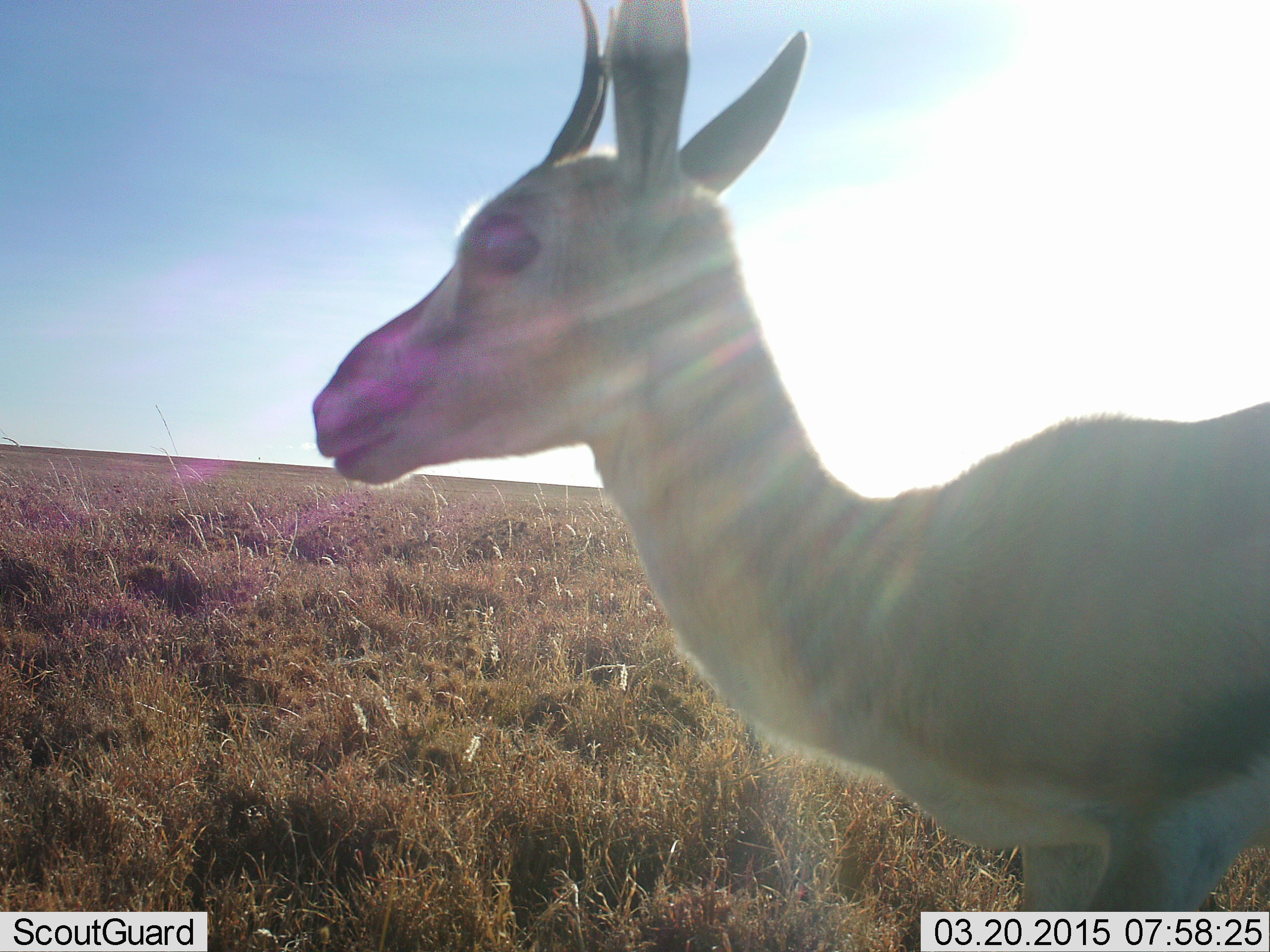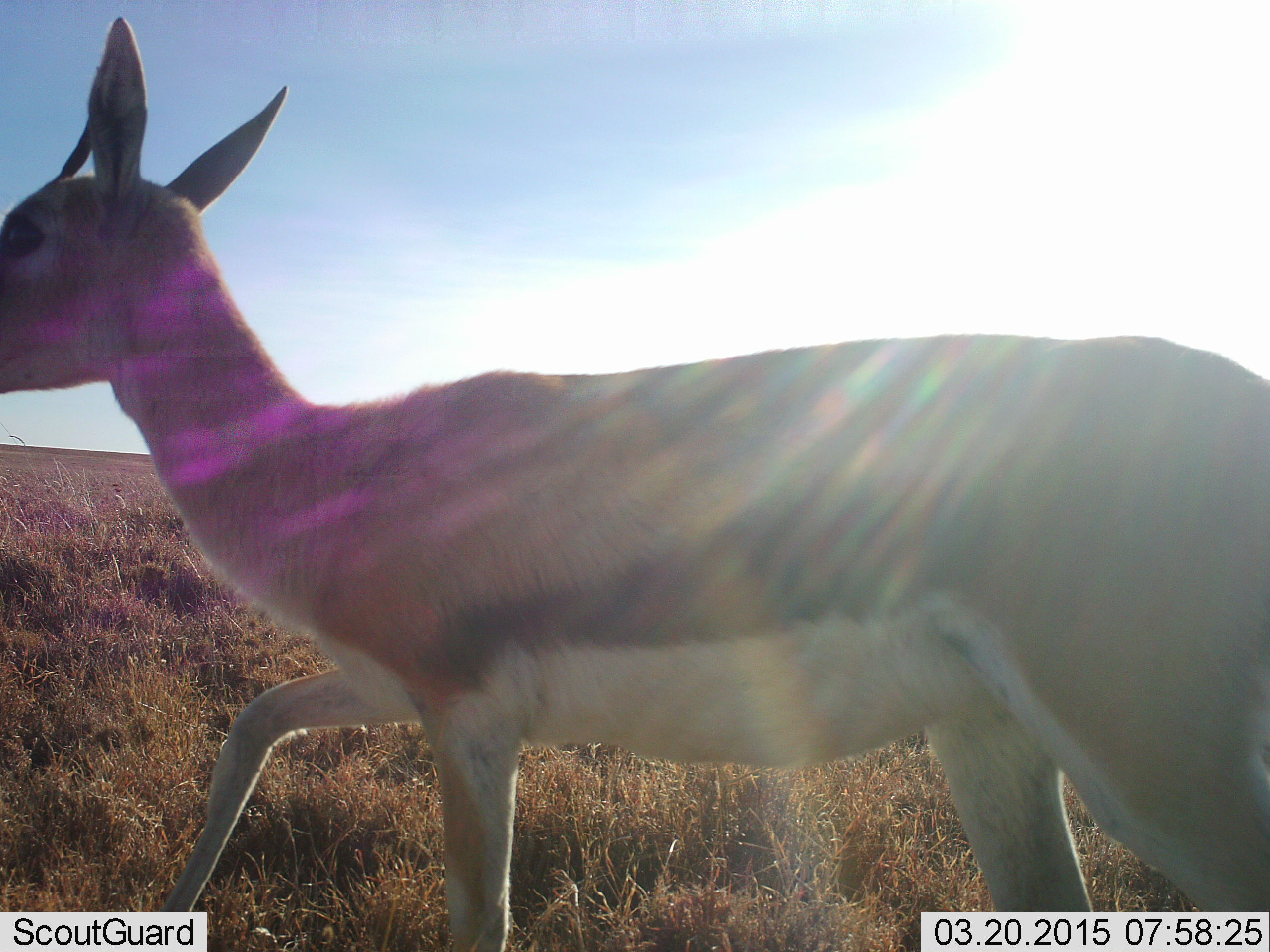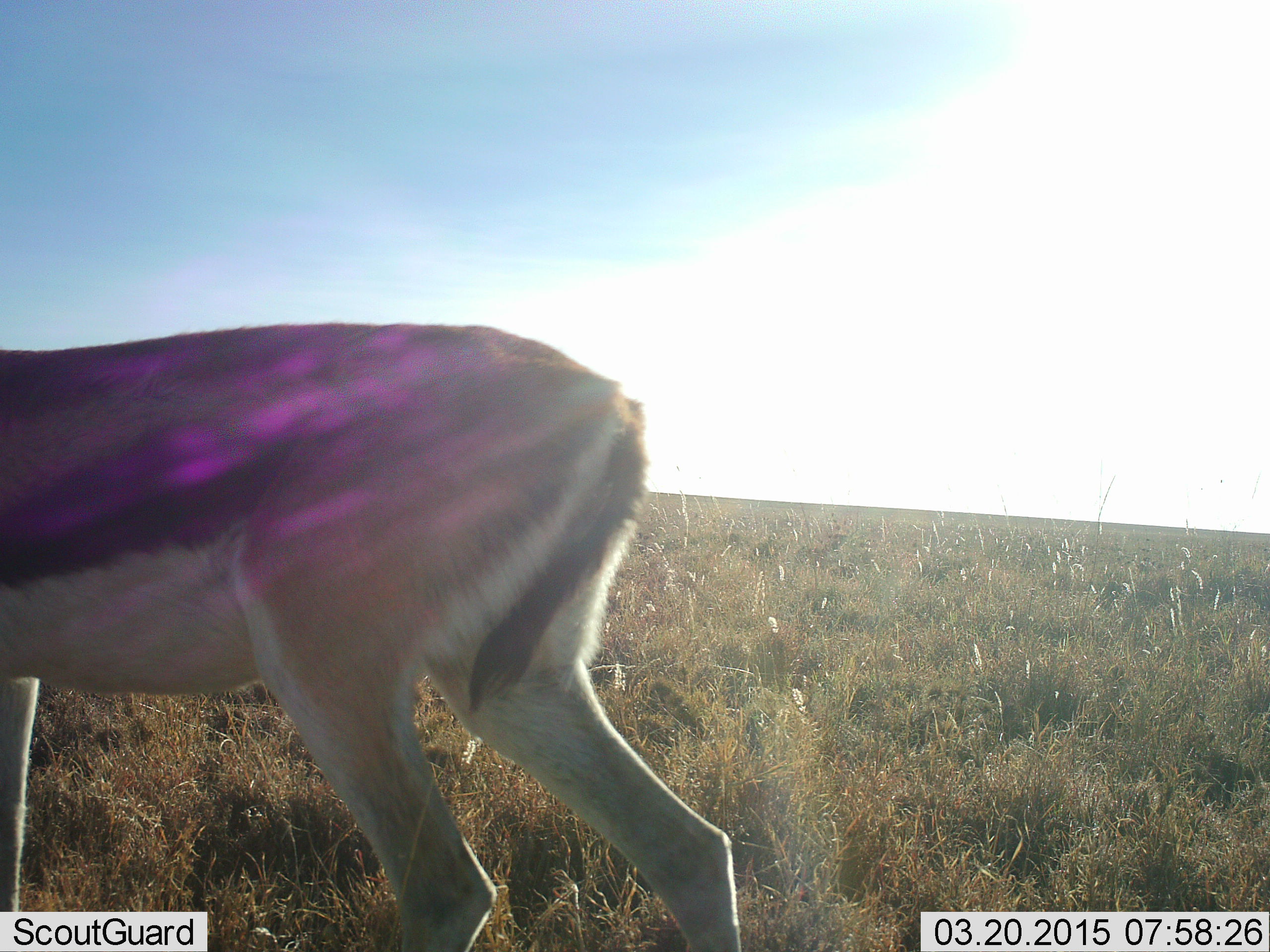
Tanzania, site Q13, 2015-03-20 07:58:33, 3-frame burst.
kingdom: Animalia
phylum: Chordata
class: Mammalia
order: Artiodactyla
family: Bovidae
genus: Eudorcas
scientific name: Eudorcas thomsonii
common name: thomson's gazelle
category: gazellethomsons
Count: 1.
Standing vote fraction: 0%.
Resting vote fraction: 0%.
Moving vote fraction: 100%.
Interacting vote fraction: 0%.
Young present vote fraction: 0%.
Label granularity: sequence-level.